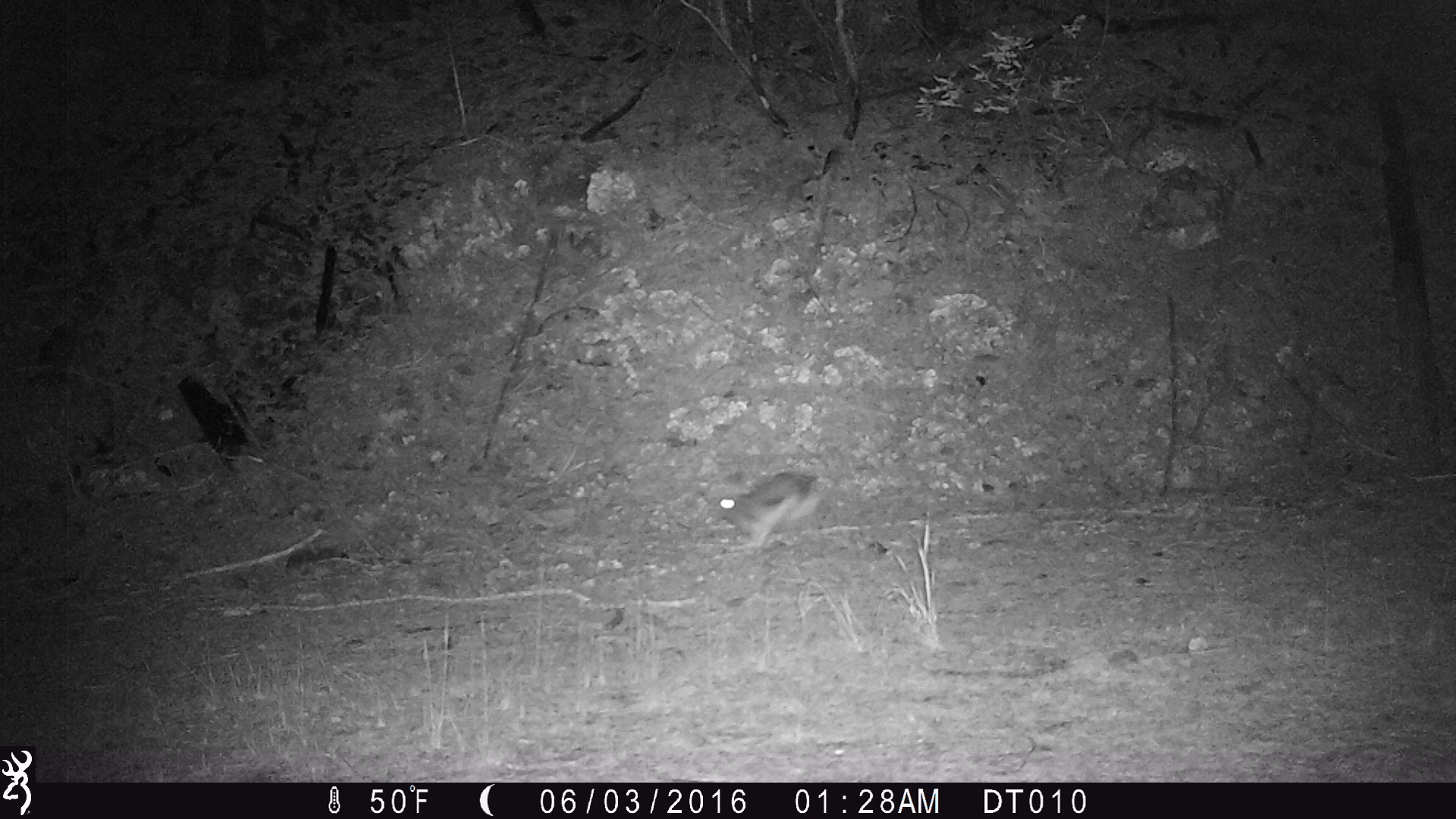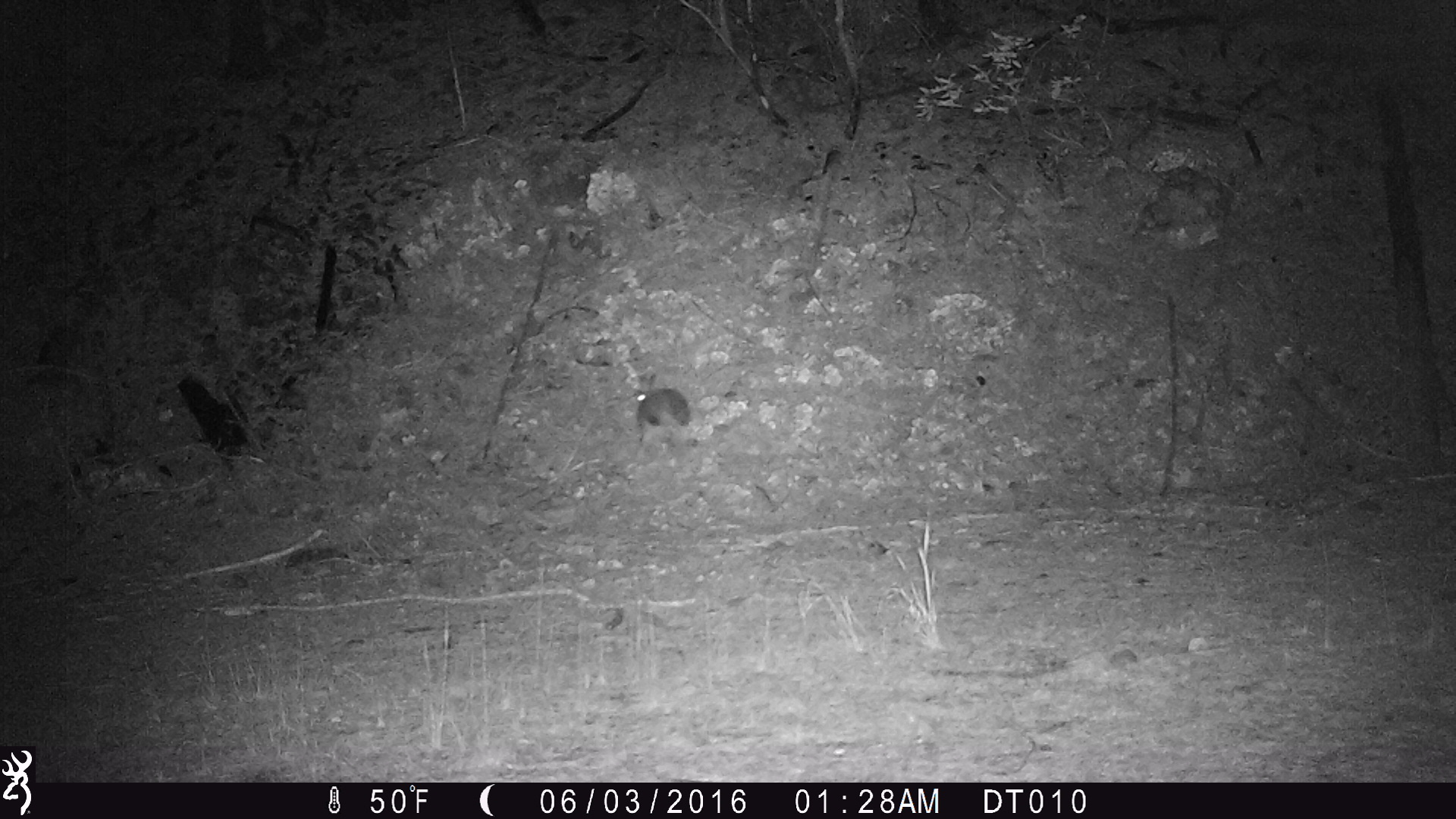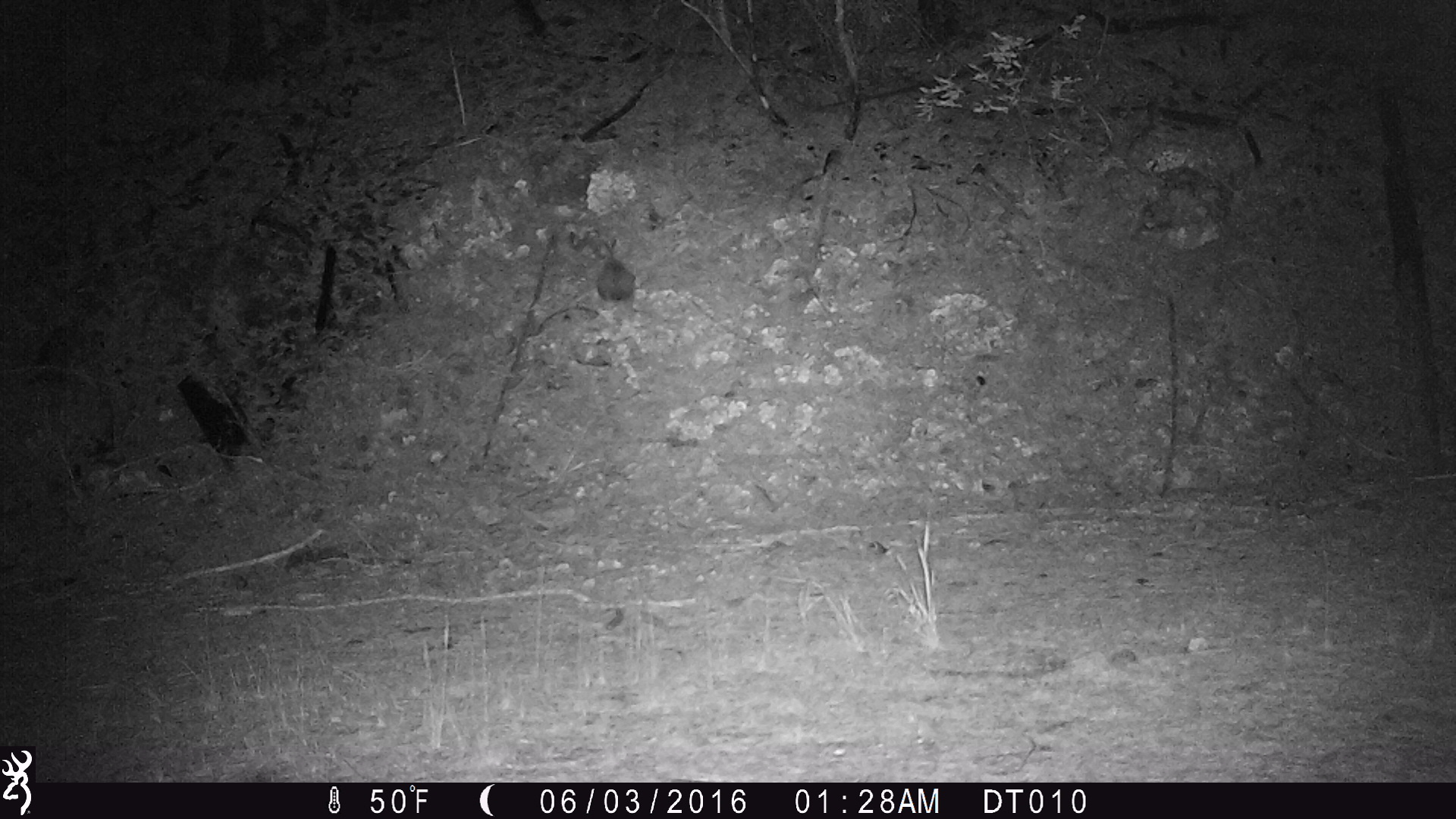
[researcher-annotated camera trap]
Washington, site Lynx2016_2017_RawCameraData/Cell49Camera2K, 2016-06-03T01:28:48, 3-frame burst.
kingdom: Animalia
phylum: Chordata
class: Mammalia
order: Lagomorpha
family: Leporidae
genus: Lepus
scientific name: Lepus americanus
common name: snowshoe hare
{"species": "Lepus americanus (snowshoe hare)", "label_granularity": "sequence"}